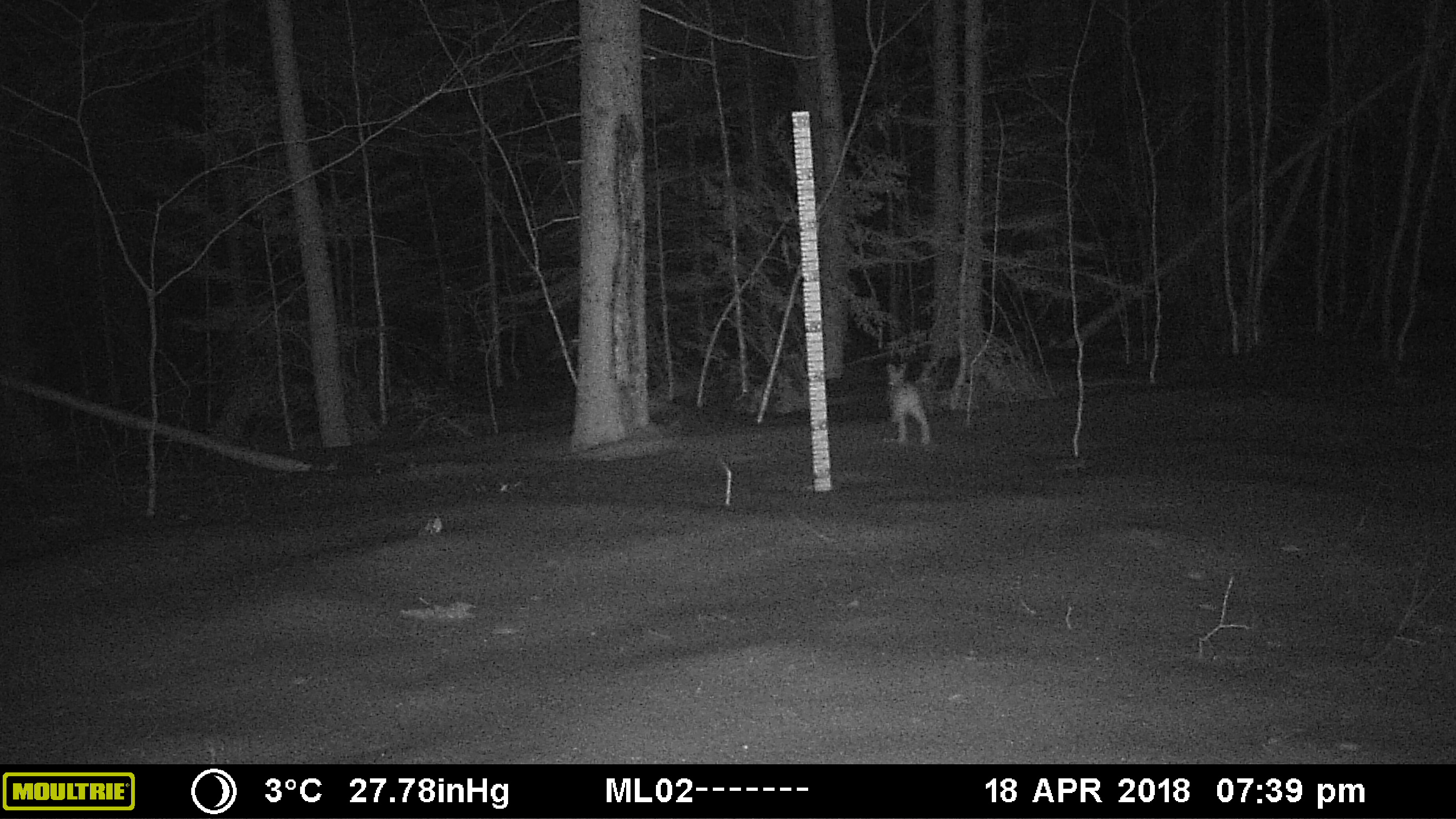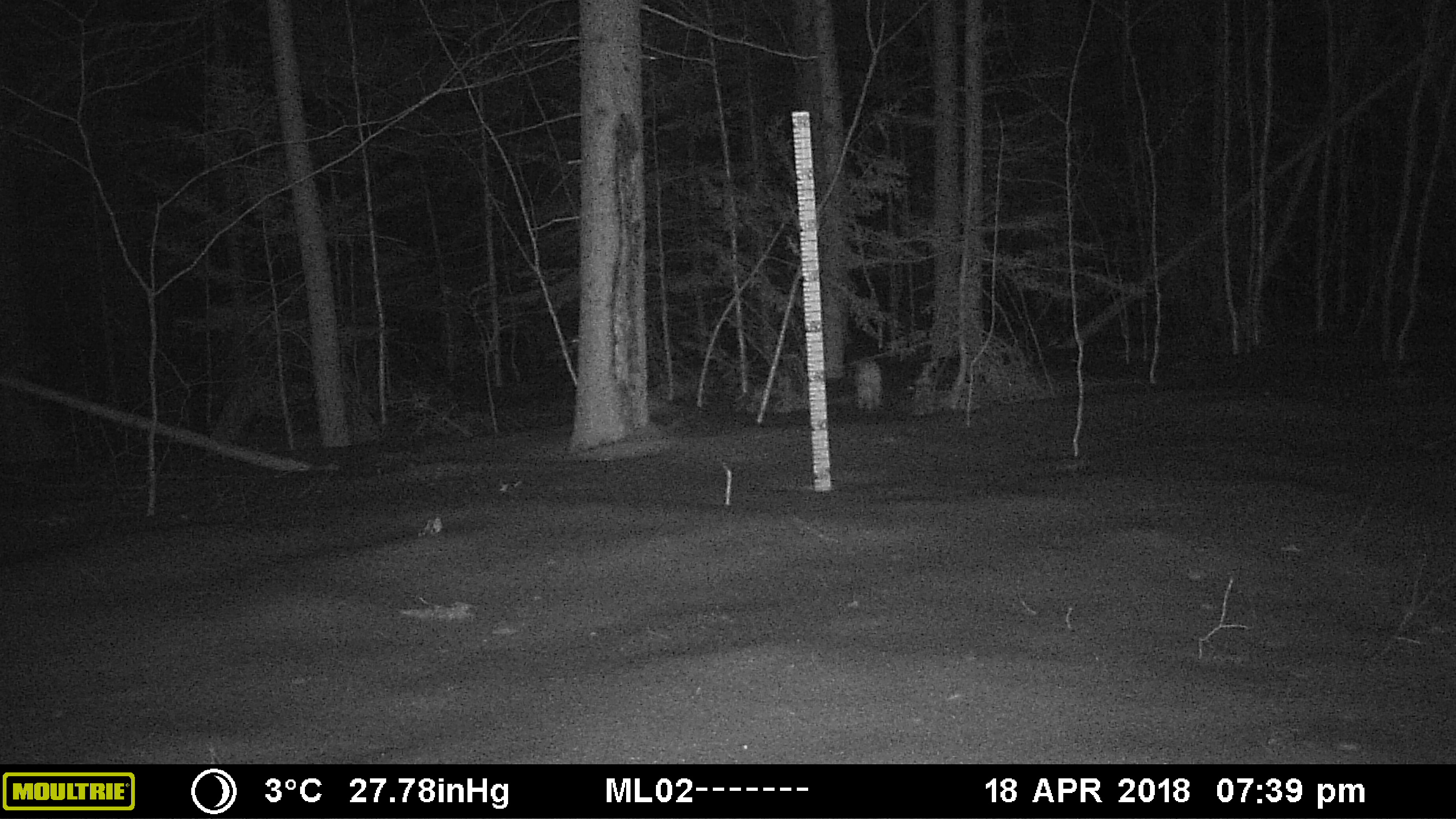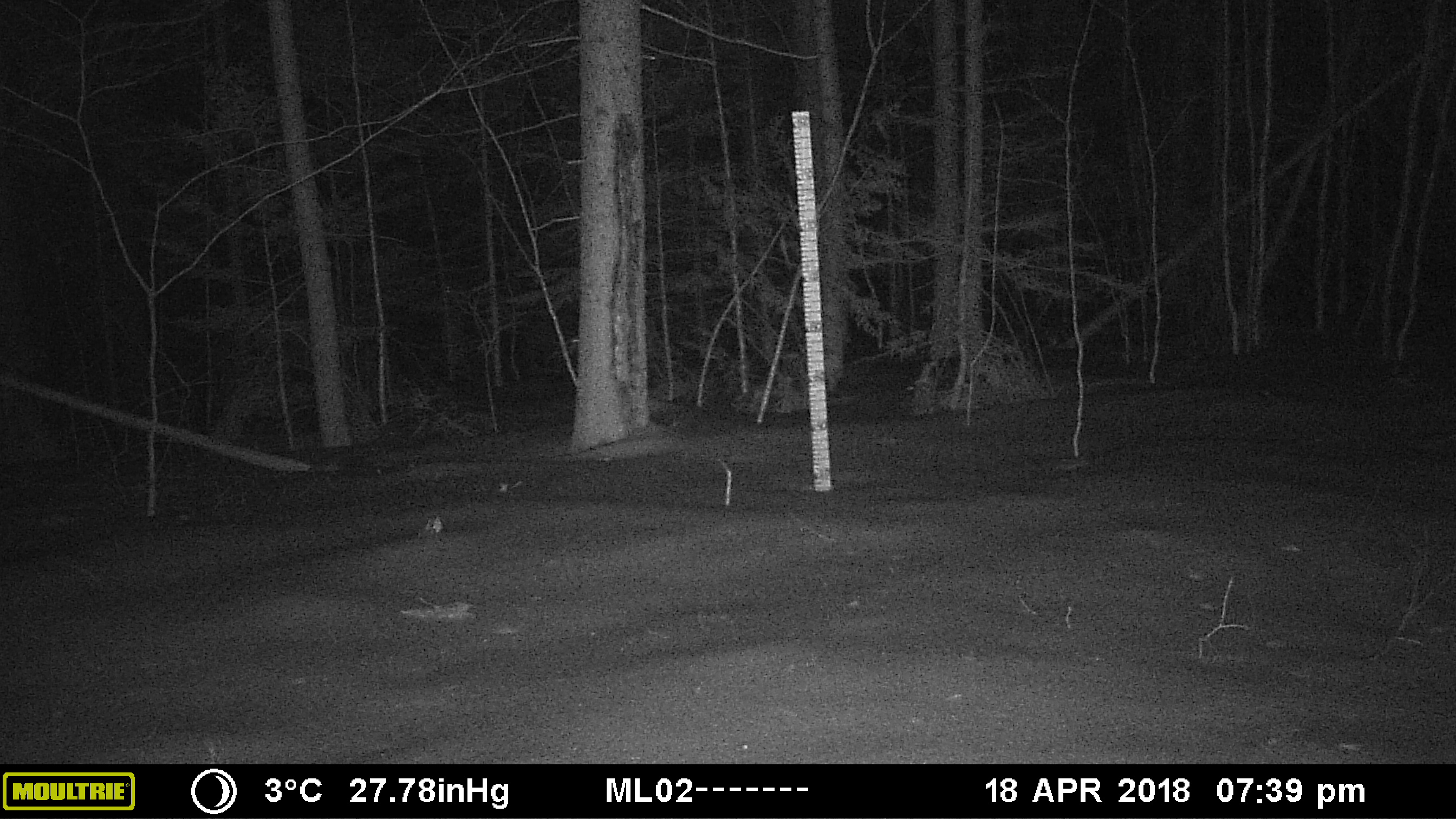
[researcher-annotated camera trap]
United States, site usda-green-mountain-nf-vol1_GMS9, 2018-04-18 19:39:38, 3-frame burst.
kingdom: Animalia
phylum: Chordata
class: Mammalia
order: Lagomorpha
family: Leporidae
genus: Lepus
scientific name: Lepus americanus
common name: snowshoe hare